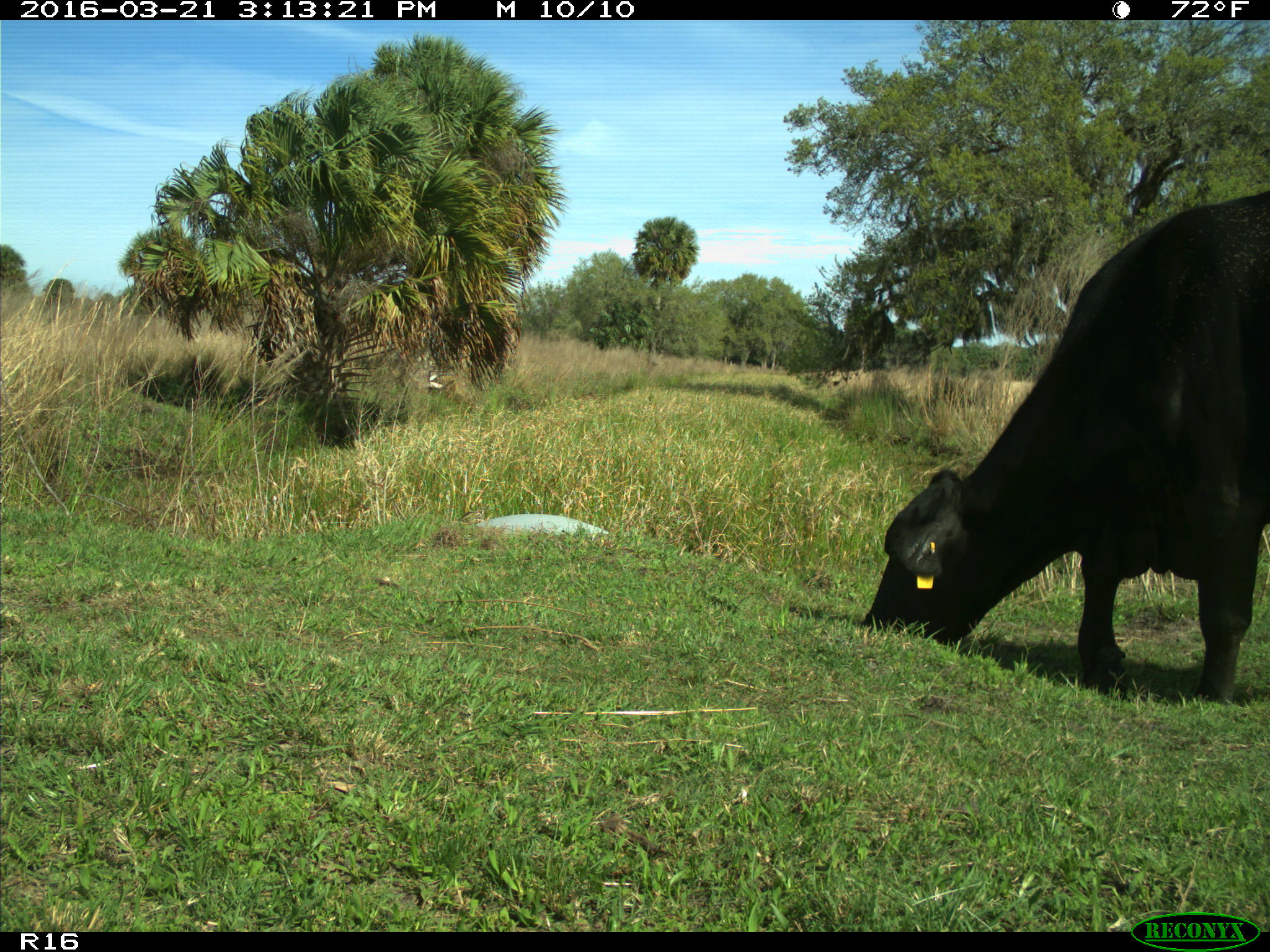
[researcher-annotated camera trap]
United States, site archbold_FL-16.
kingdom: Animalia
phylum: Chordata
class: Mammalia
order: Artiodactyla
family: Bovidae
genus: Bos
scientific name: Bos taurus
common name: domestic cow